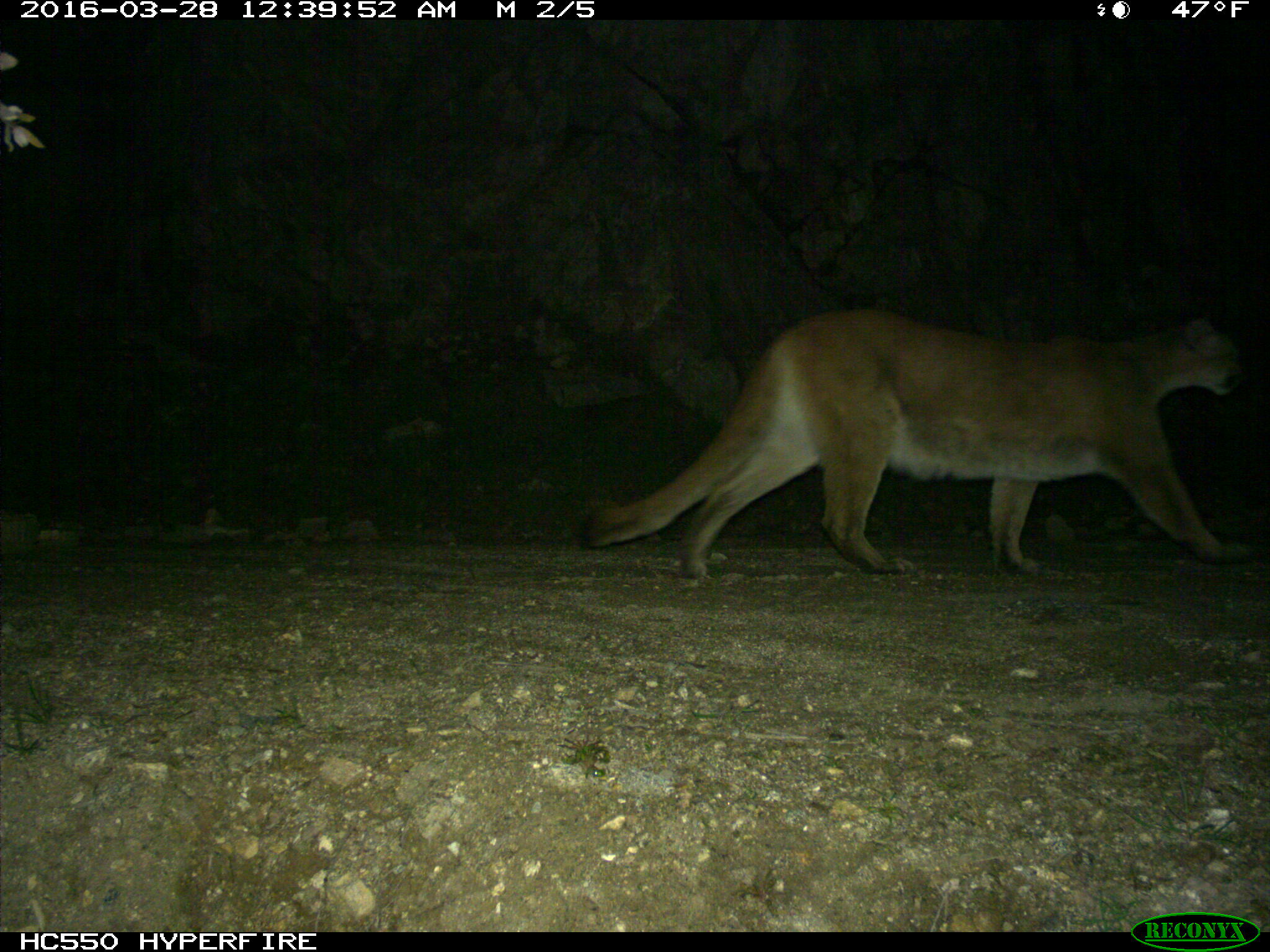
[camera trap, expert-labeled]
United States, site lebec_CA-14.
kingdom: Animalia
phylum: Chordata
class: Mammalia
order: Carnivora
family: Felidae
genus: Puma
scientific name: Puma concolor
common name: mountain lion